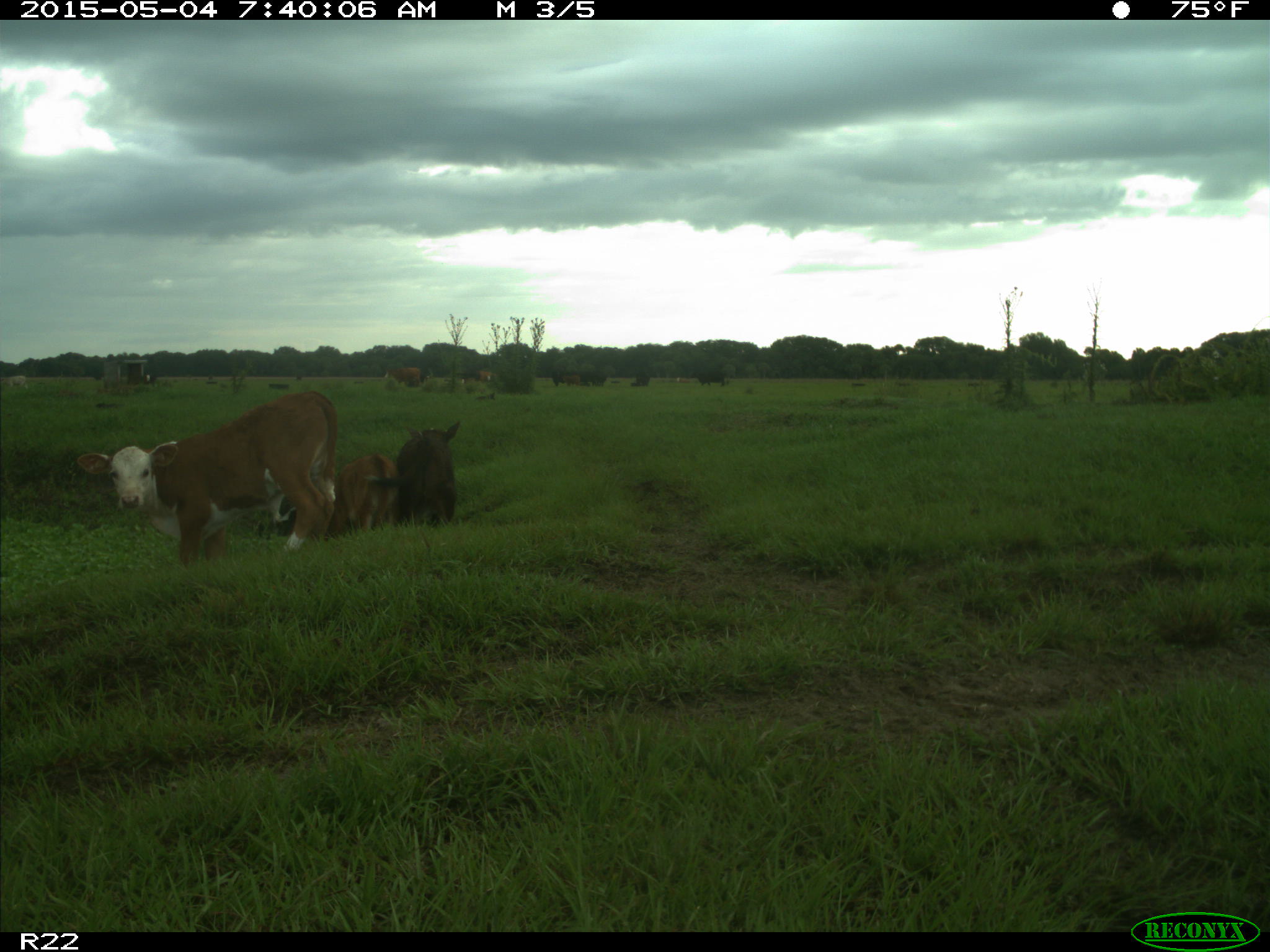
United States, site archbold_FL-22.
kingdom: Animalia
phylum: Chordata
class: Mammalia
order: Artiodactyla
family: Bovidae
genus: Bos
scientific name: Bos taurus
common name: domestic cow